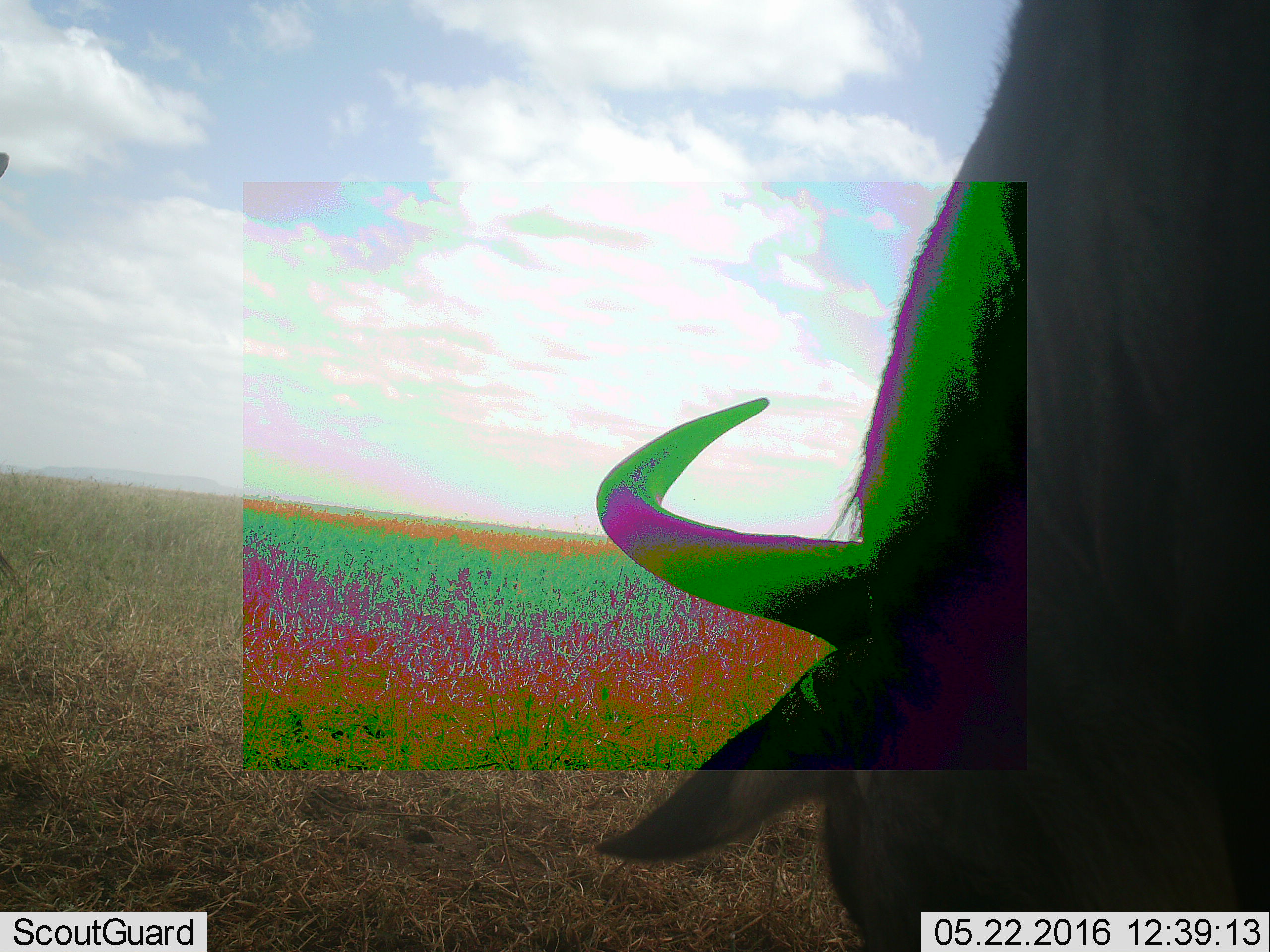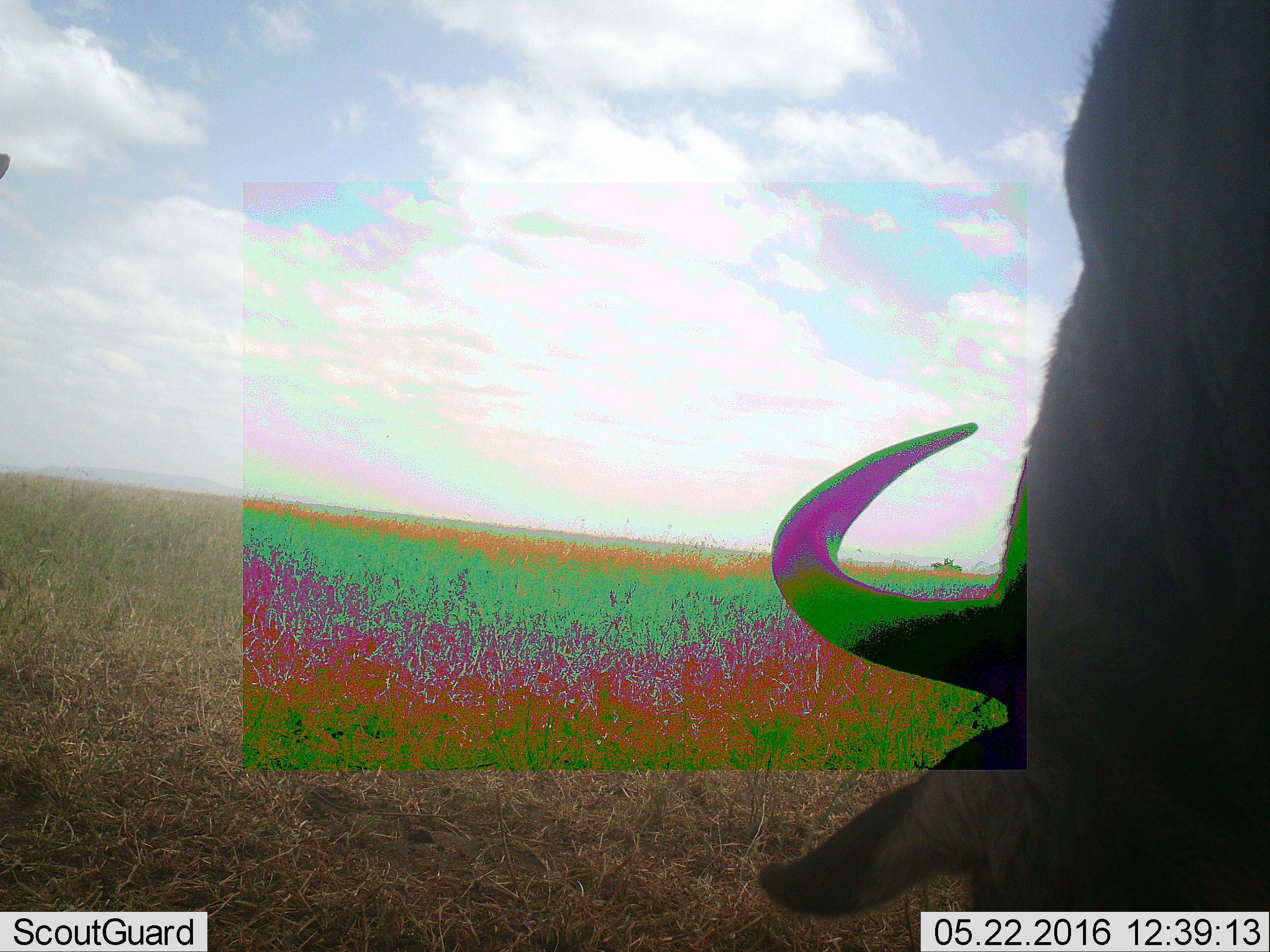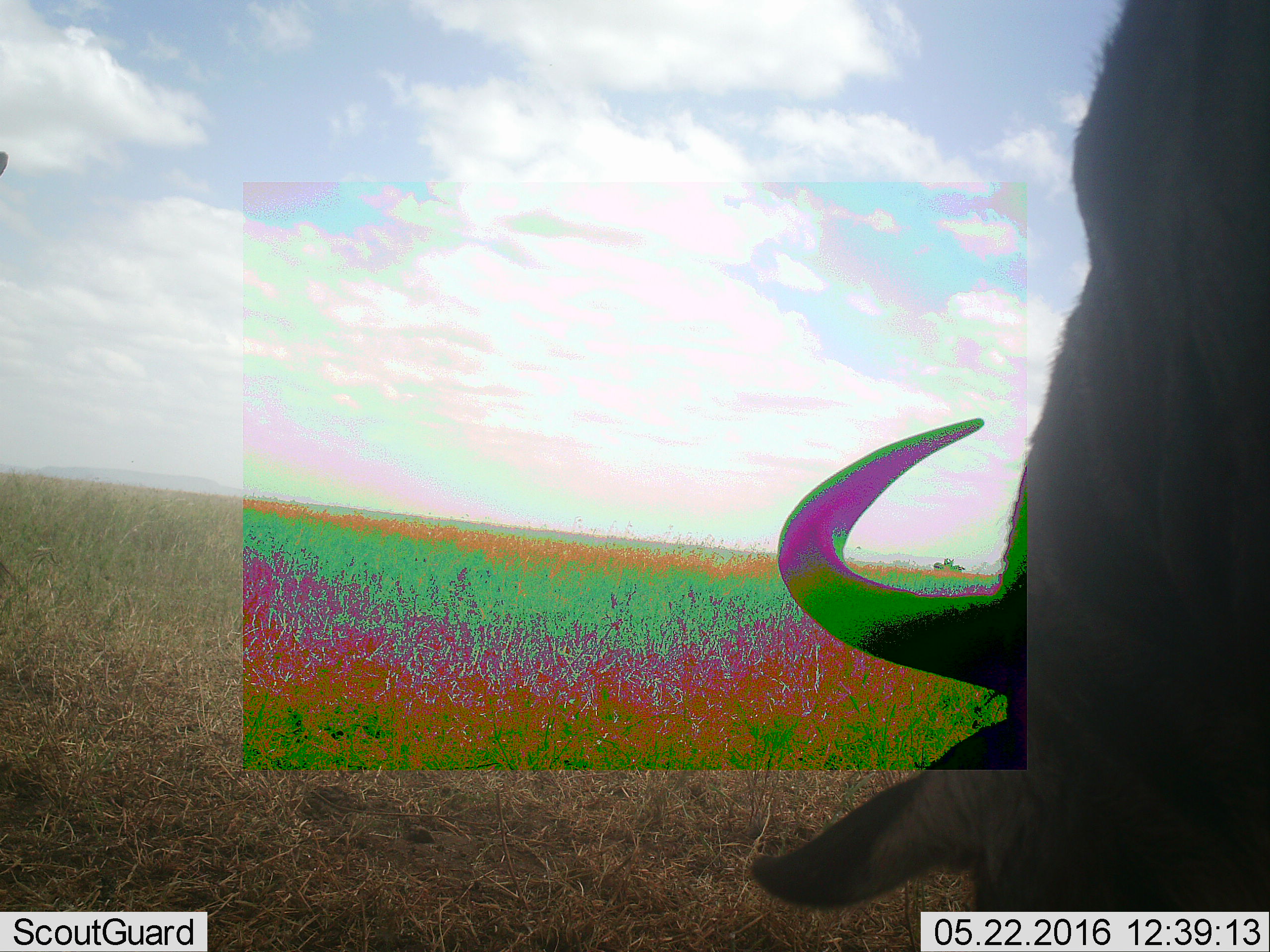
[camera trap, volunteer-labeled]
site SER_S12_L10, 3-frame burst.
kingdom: Animalia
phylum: Chordata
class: Mammalia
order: Artiodactyla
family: Bovidae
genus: Connochaetes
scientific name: Connochaetes taurinus taurinus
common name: blue wildebeest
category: wildebeestblue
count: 1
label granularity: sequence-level